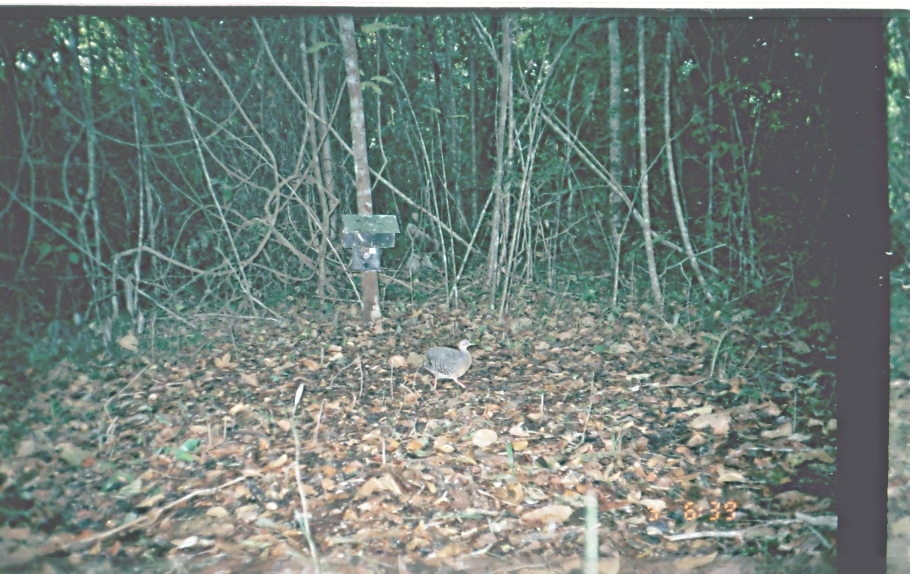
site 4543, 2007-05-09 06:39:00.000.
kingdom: Animalia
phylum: Chordata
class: Aves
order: Tinamiformes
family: Tinamidae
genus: Crypturellus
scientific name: Crypturellus boucardi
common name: slaty-breasted tinamou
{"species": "Crypturellus boucardi (slaty-breasted tinamou)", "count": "1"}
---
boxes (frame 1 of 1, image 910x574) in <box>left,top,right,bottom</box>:
crypturellus boucardi: <box>421,339,476,391</box>